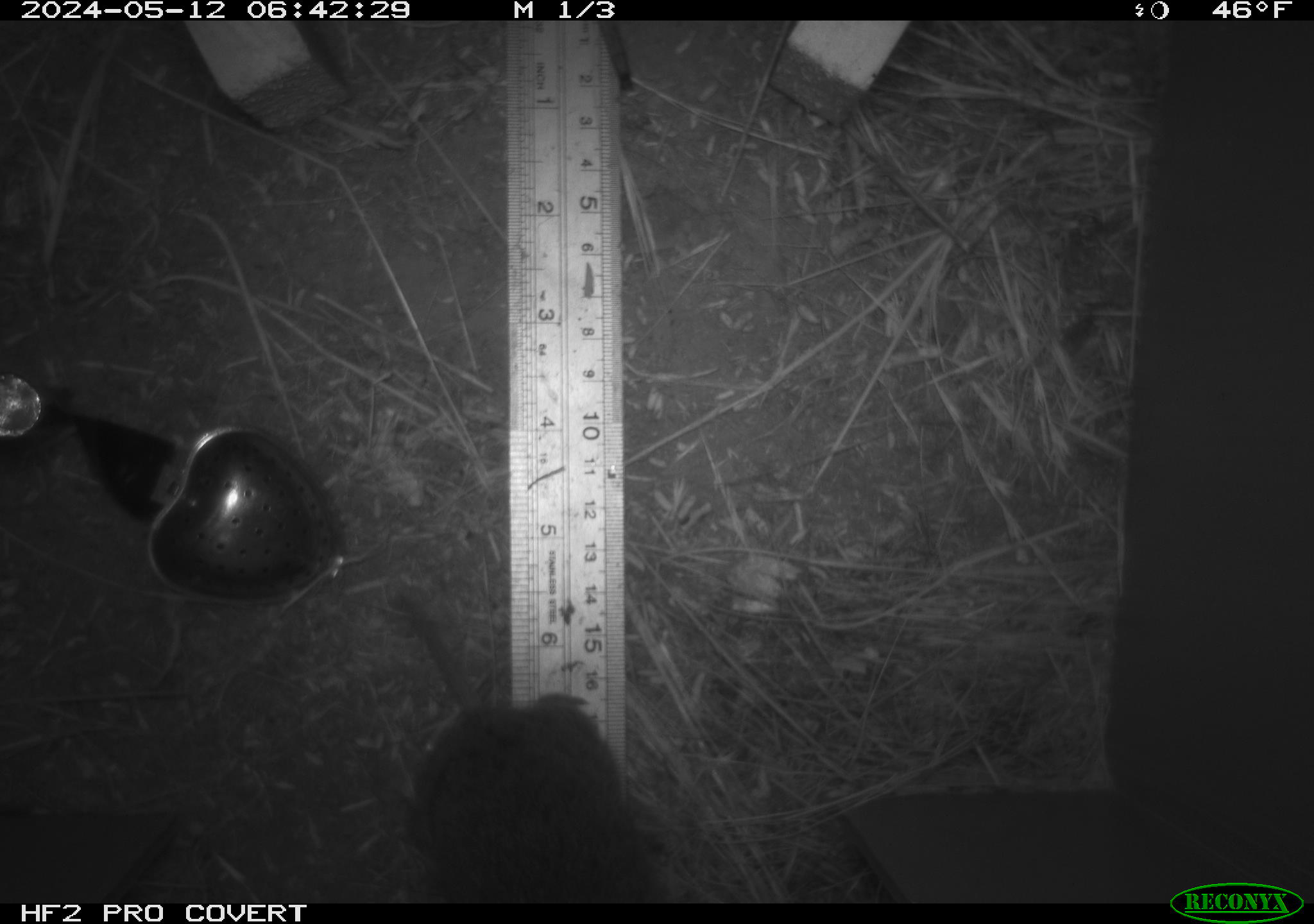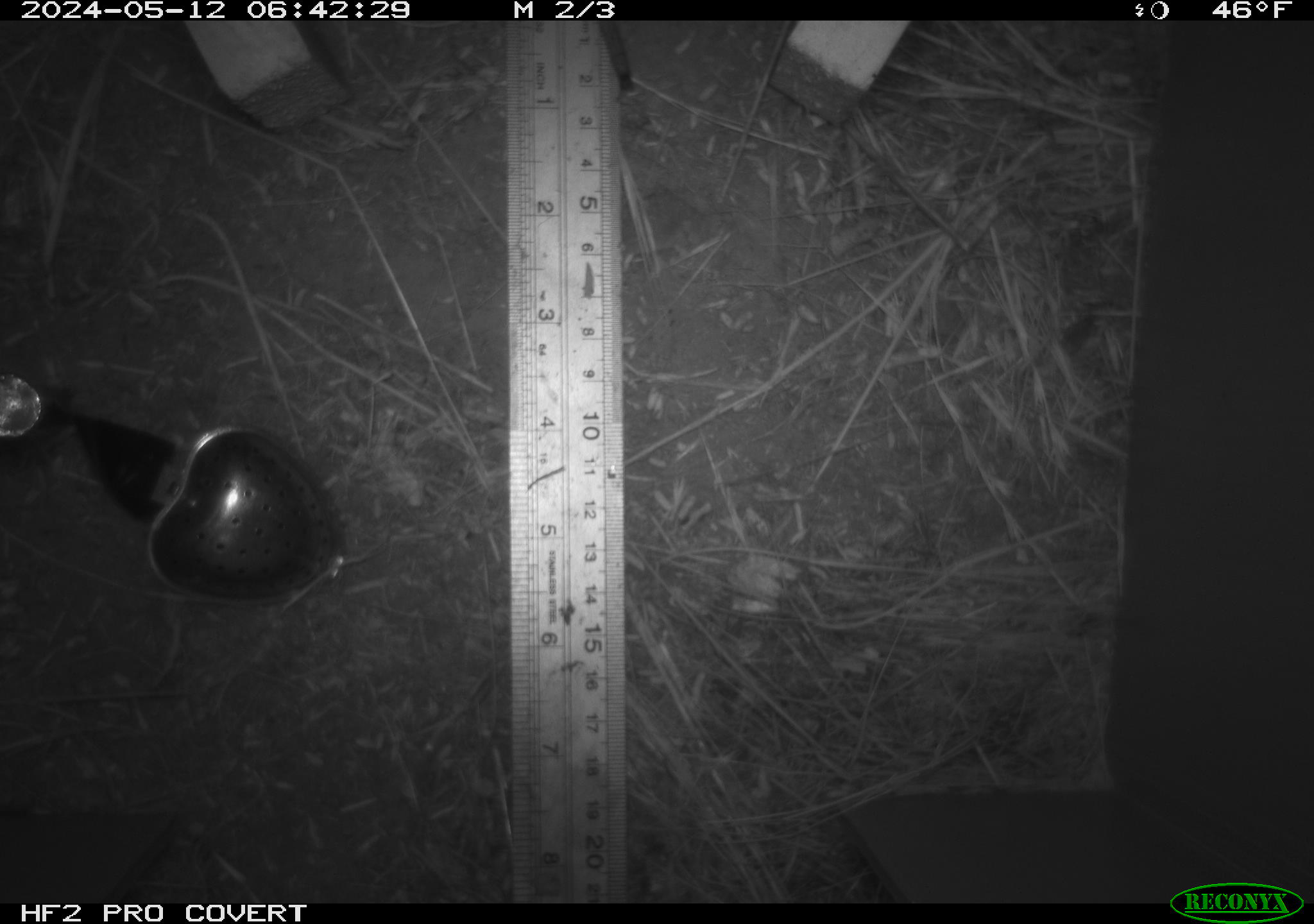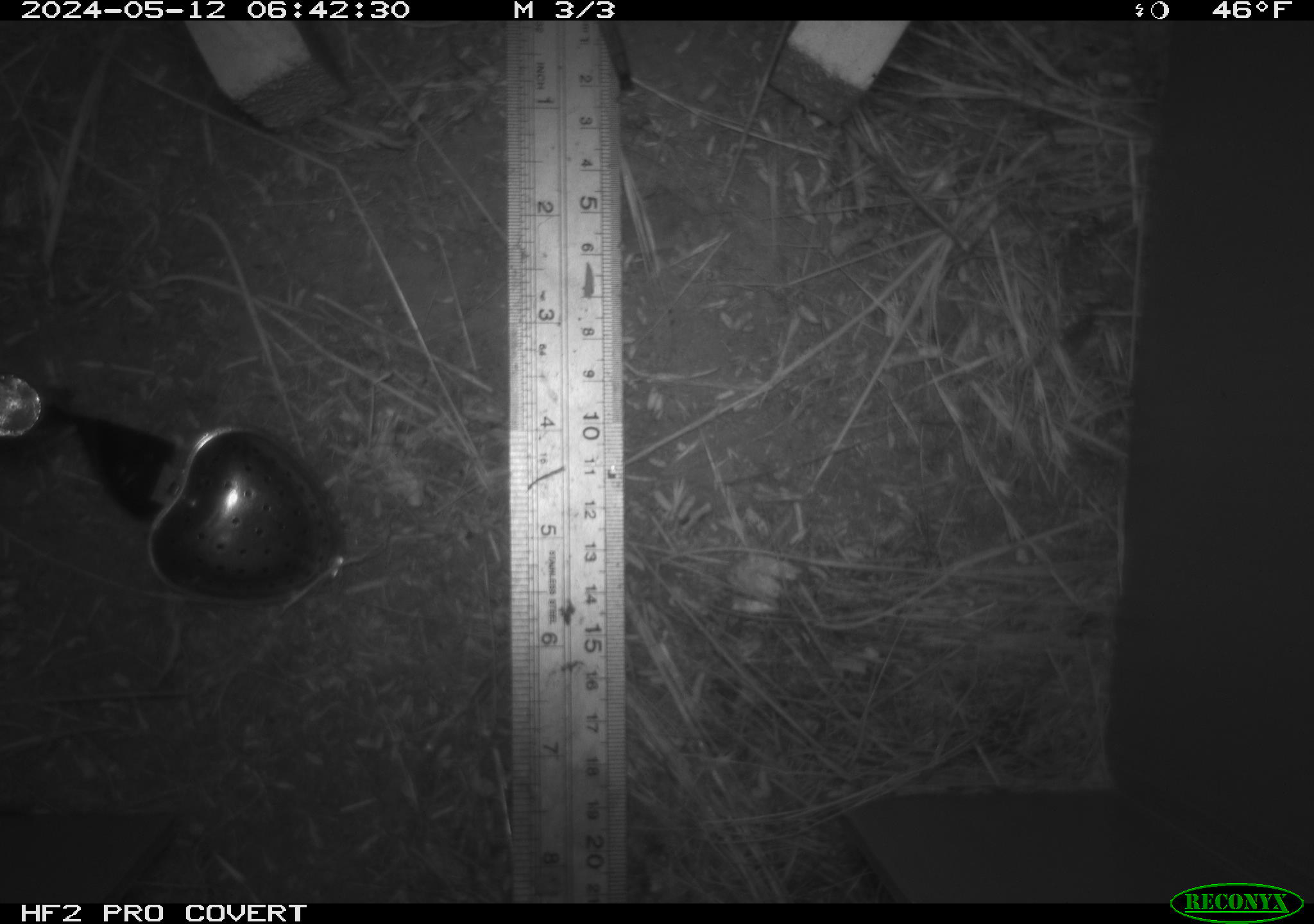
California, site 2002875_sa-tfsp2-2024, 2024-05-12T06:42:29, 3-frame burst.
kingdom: Animalia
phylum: Chordata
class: Mammalia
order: Rodentia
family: Cricetidae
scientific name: Arvicolinae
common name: voles, lemmings, and muskrats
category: arvicolinae subfamily